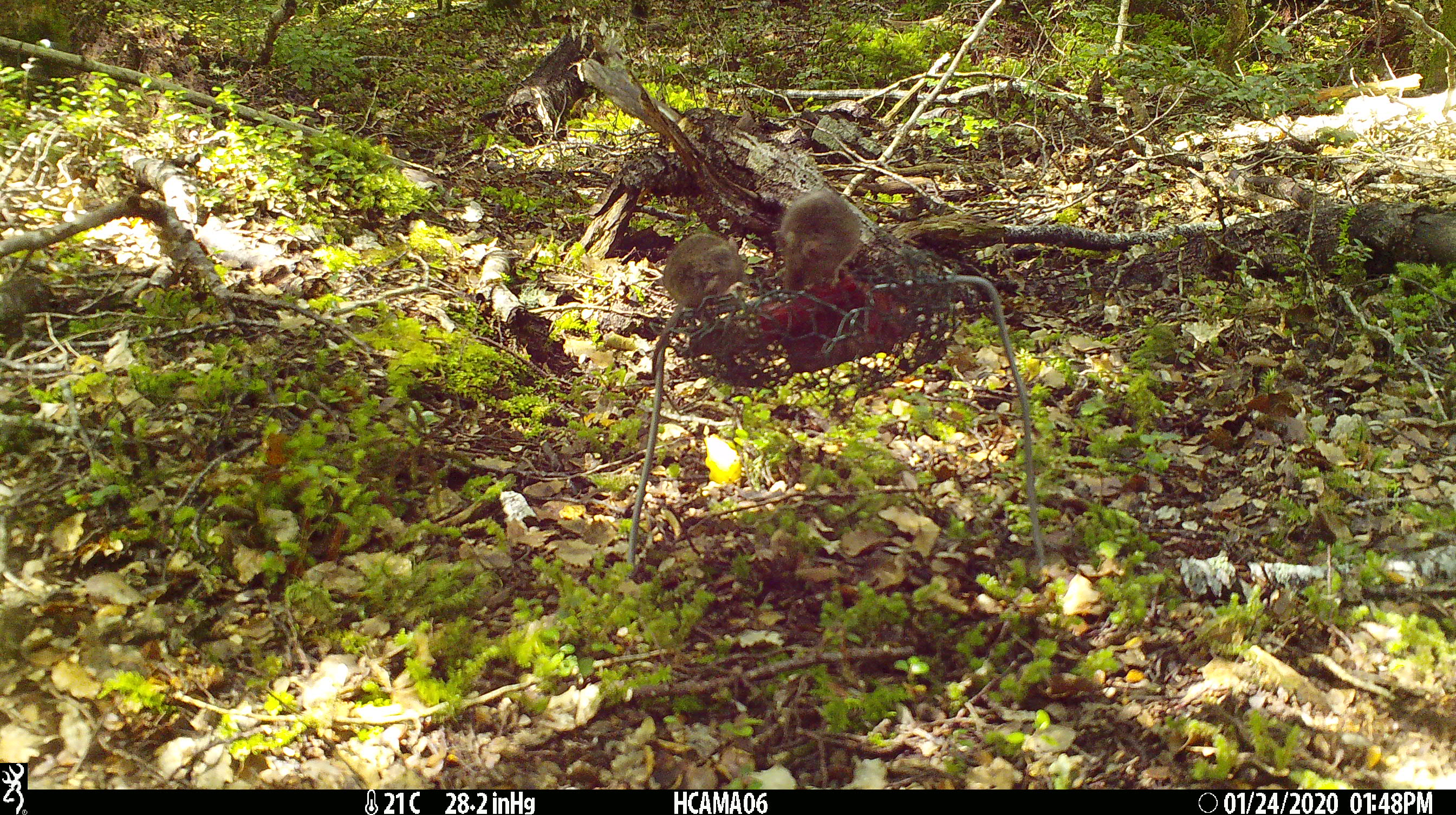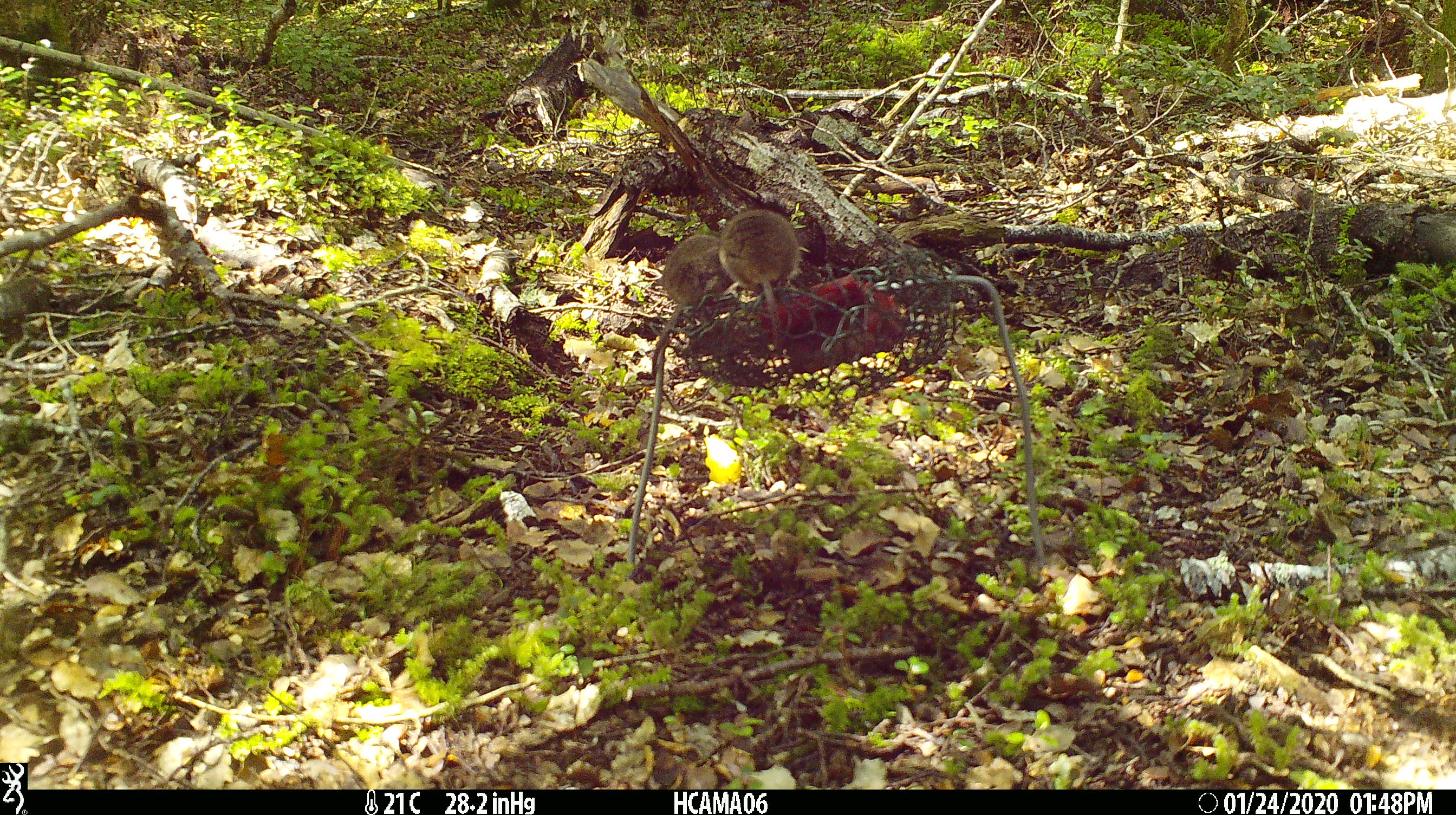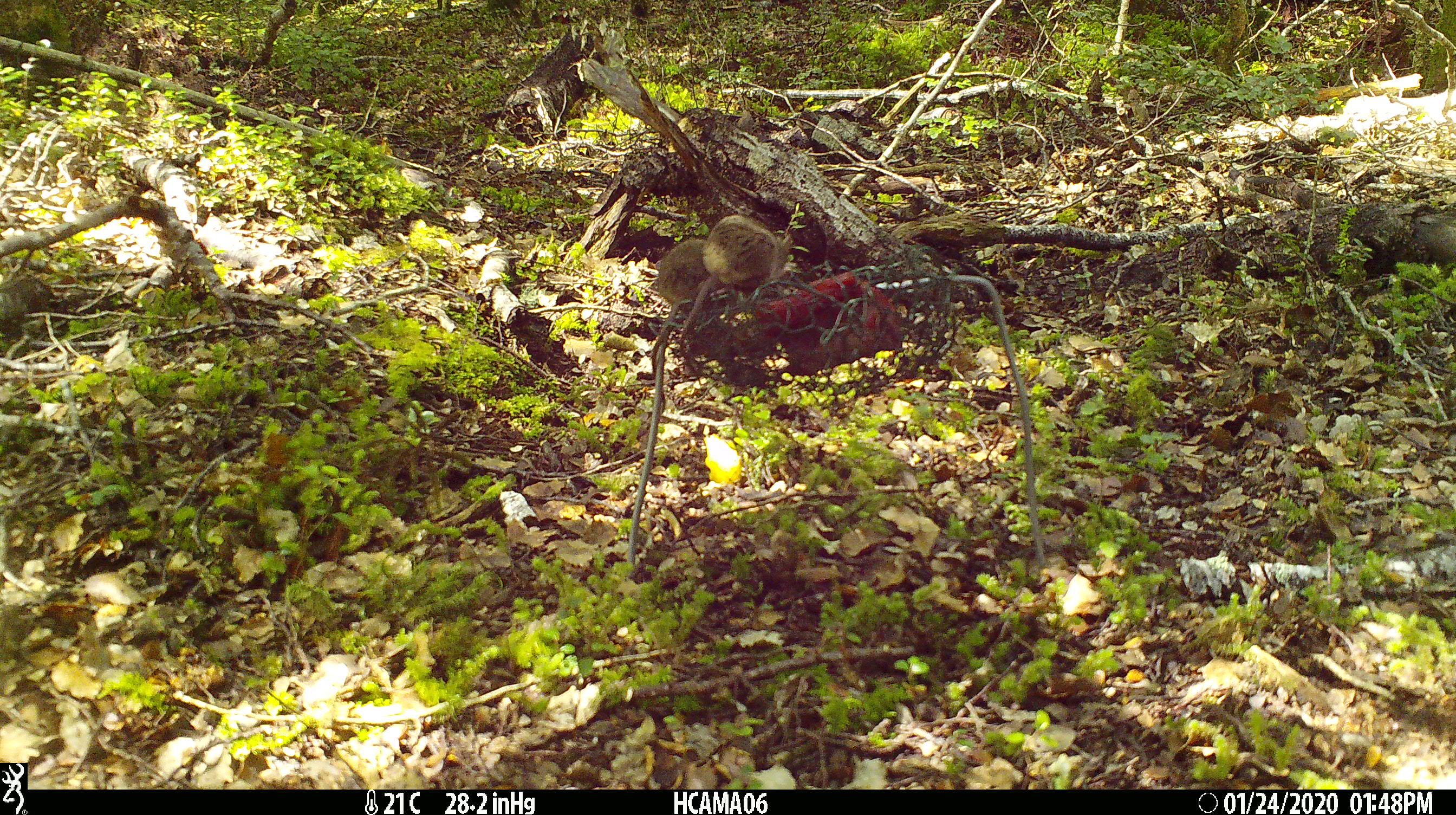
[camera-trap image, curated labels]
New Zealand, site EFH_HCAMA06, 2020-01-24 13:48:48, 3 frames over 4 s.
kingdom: Animalia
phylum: Chordata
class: Mammalia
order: Rodentia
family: Muridae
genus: Mus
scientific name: Mus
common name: mouse